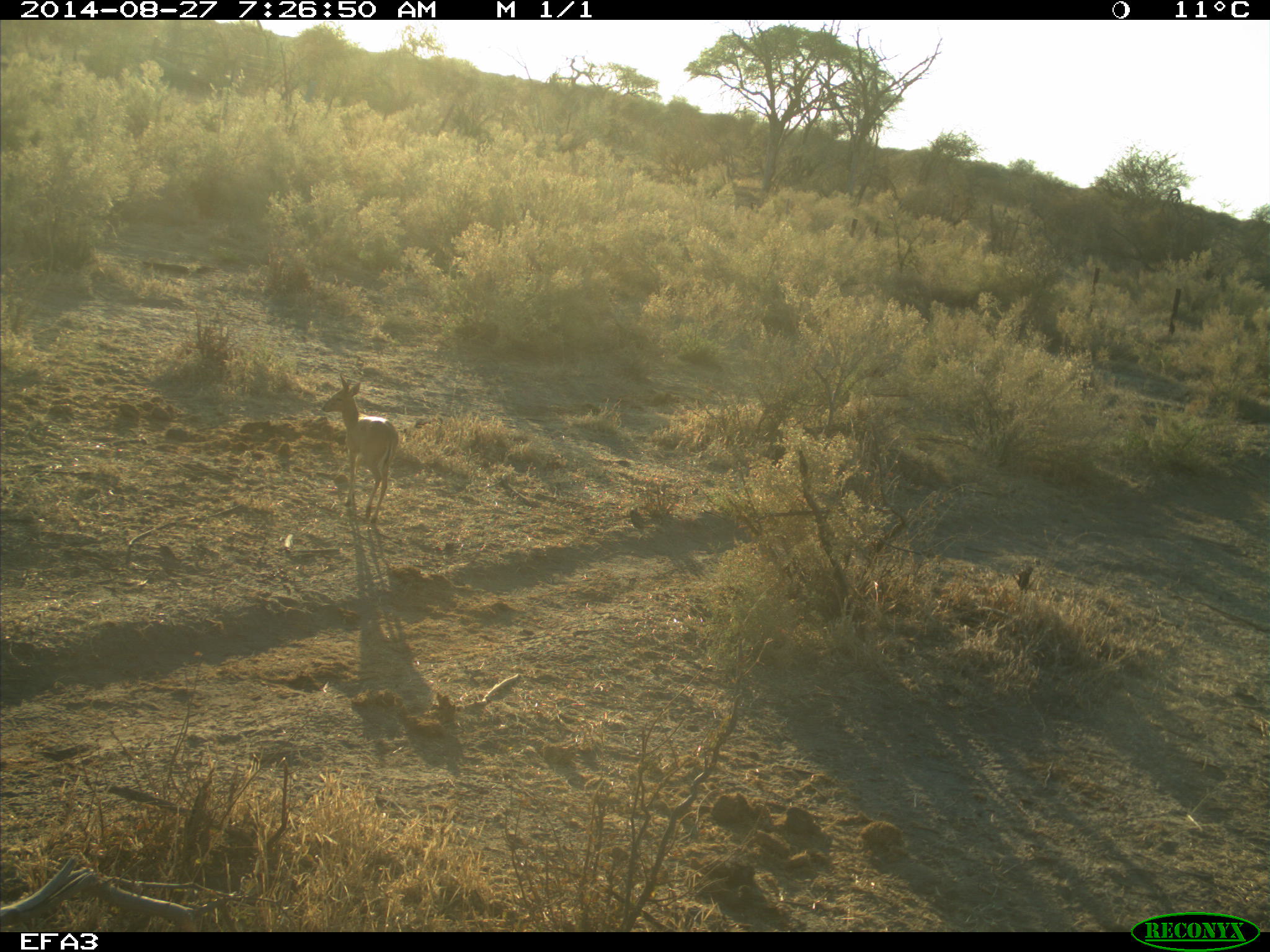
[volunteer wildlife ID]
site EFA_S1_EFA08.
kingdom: Animalia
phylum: Chordata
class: Mammalia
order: Artiodactyla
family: Bovidae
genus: Raphicerus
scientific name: Raphicerus campestris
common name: steenbok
Steenbok (Raphicerus campestris), count 1. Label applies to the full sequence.